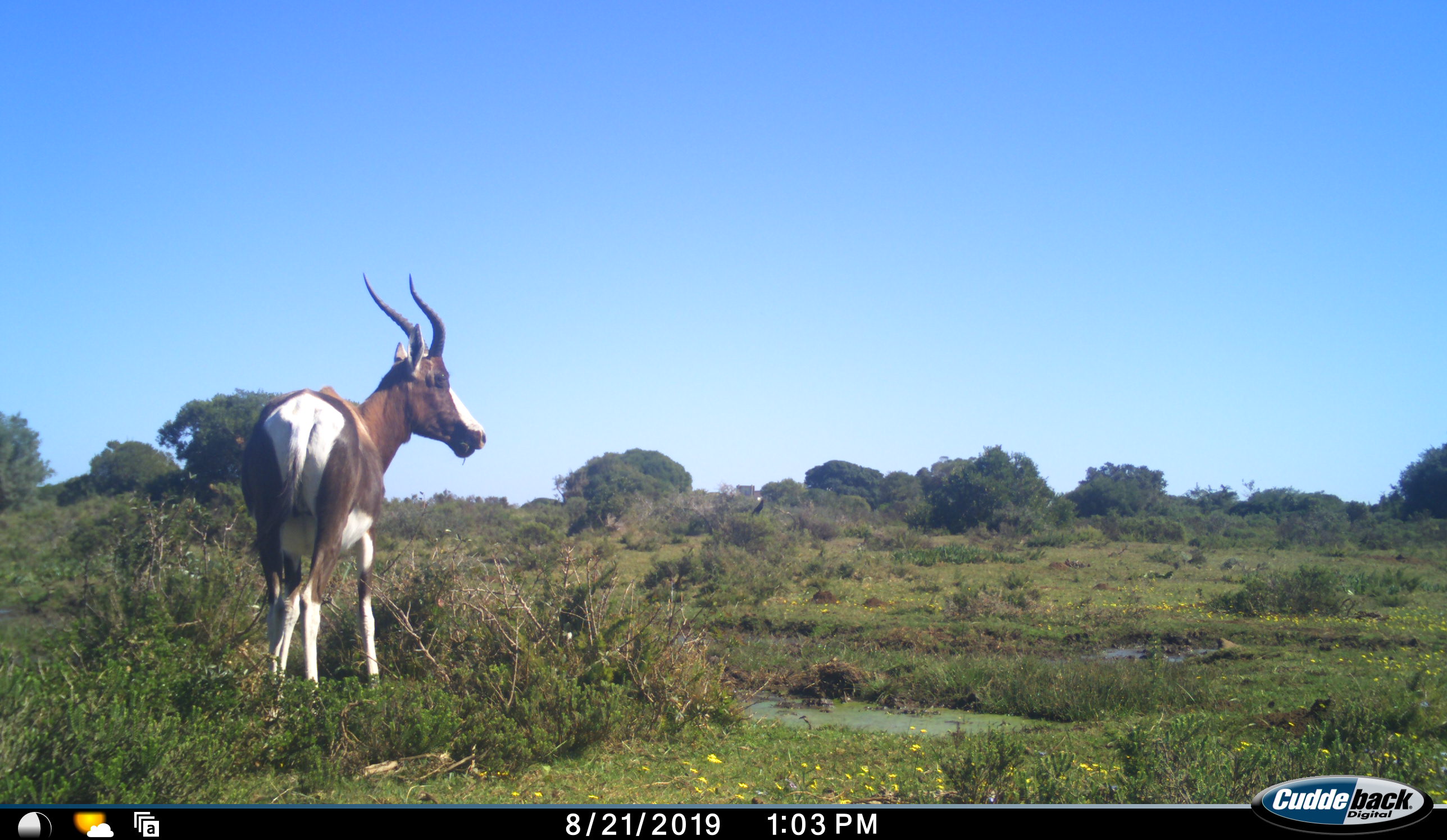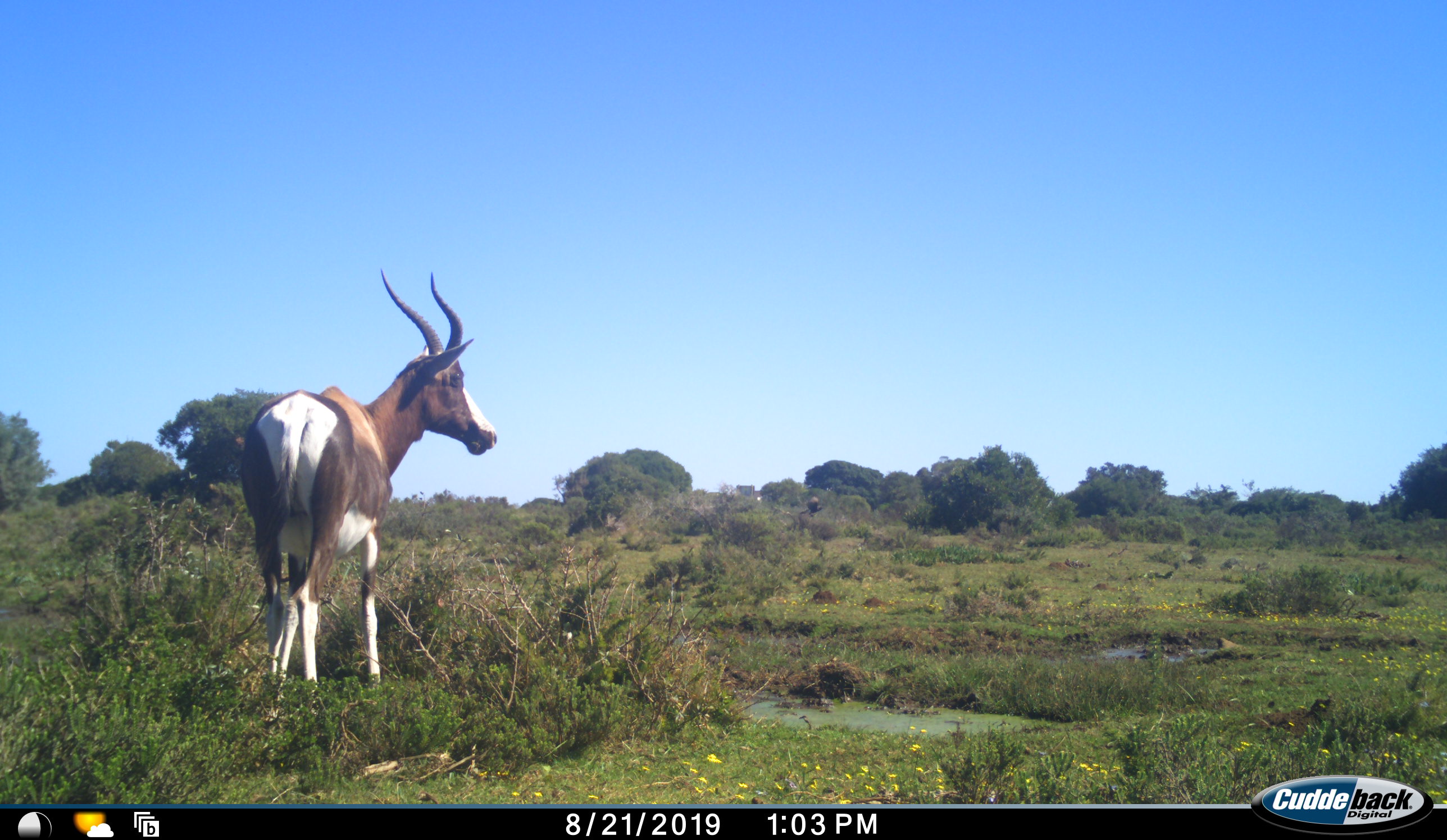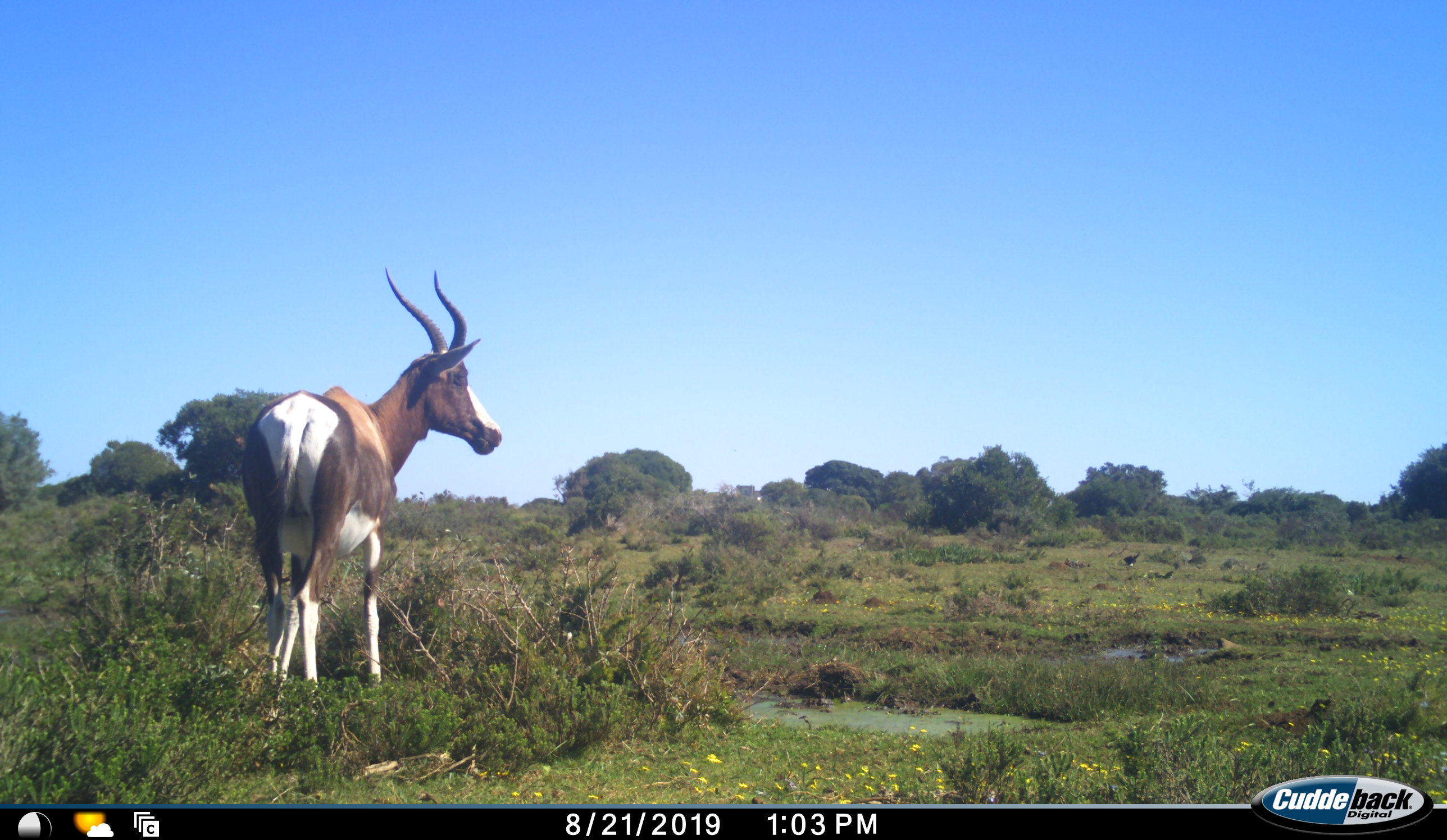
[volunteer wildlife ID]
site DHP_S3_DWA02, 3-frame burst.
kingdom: Animalia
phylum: Chordata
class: Mammalia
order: Artiodactyla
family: Bovidae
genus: Damaliscus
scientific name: Damaliscus pygargus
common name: bontebok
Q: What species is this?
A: Bontebok (Damaliscus pygargus).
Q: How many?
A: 1.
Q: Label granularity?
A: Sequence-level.